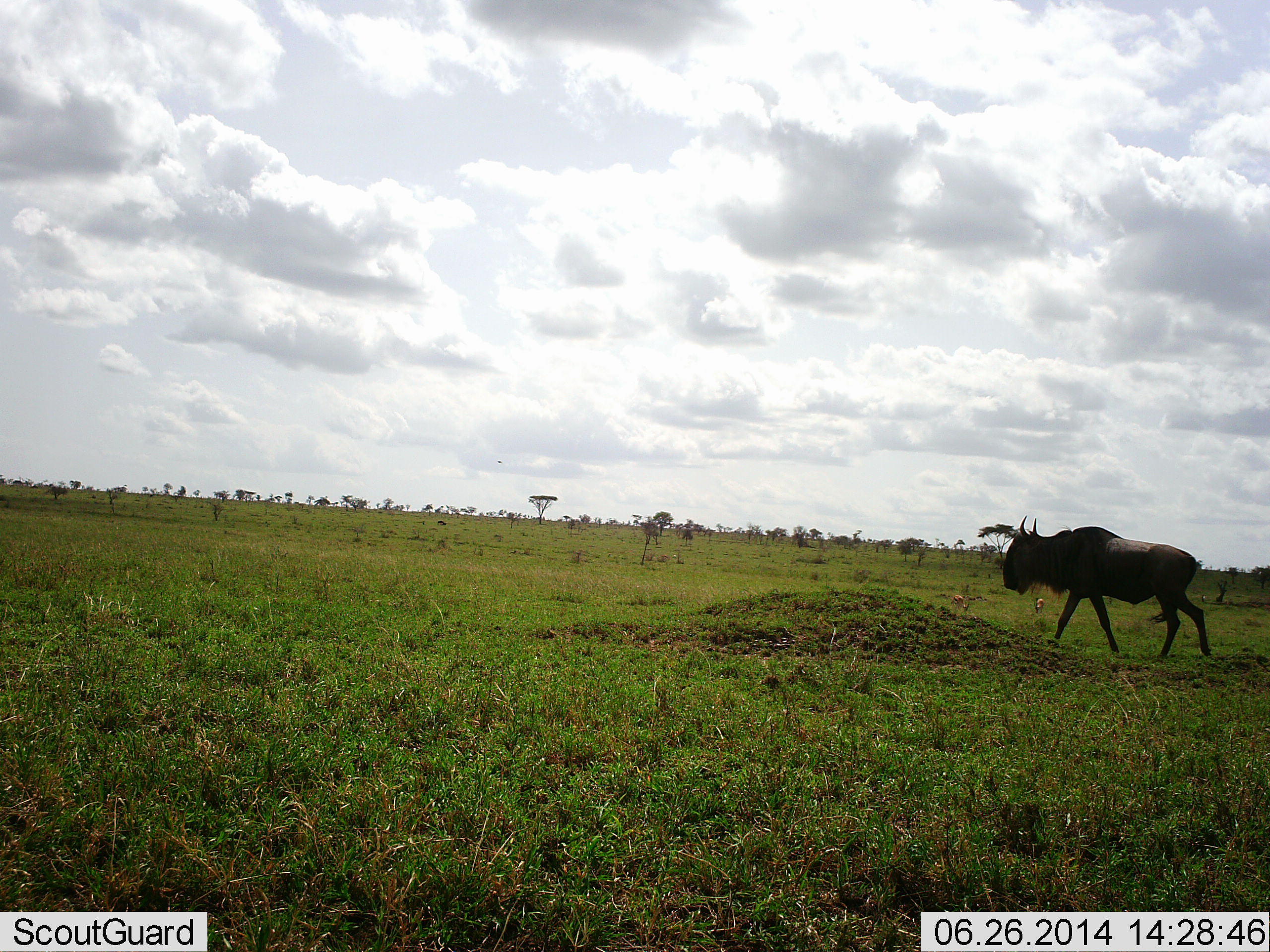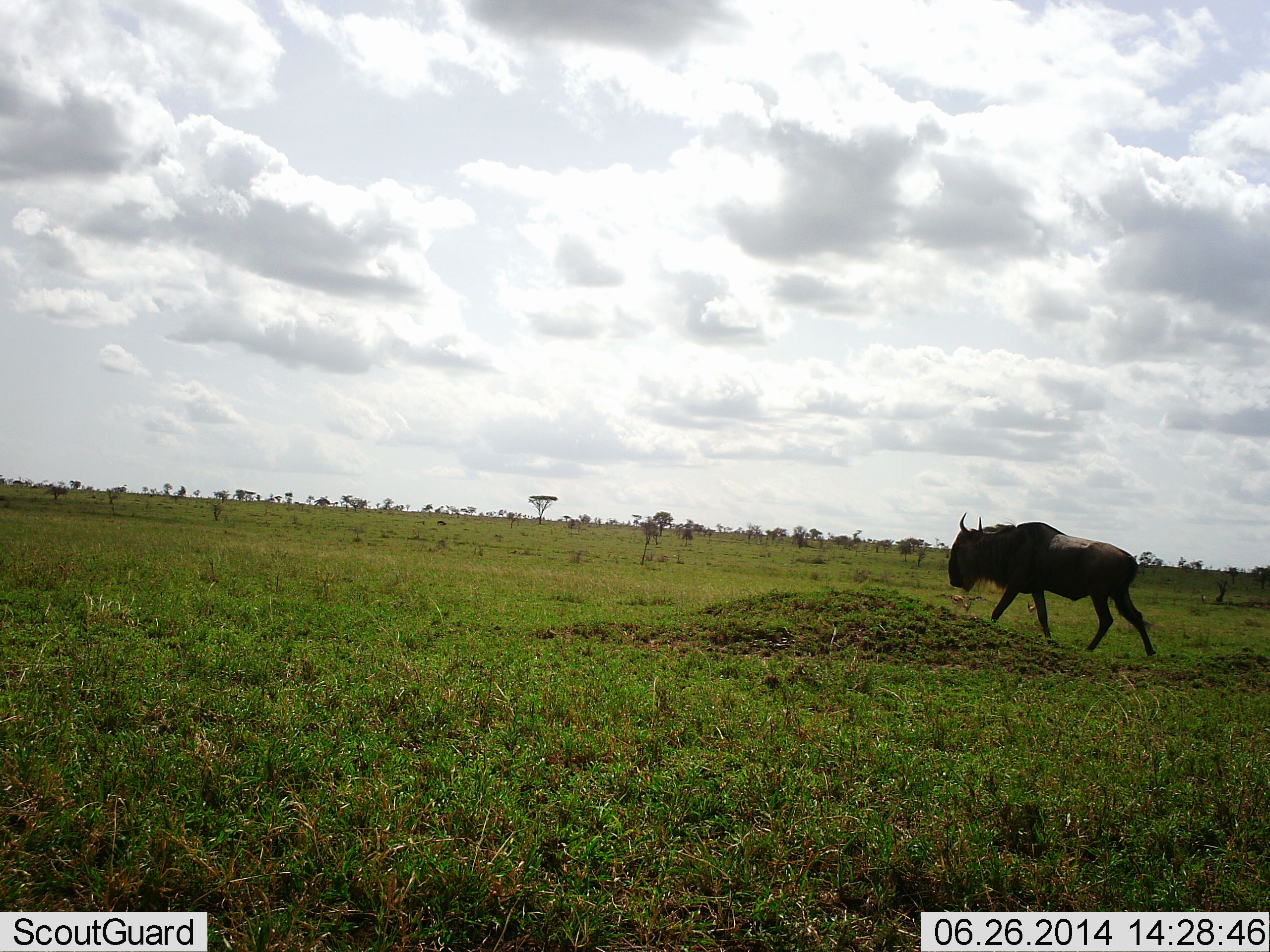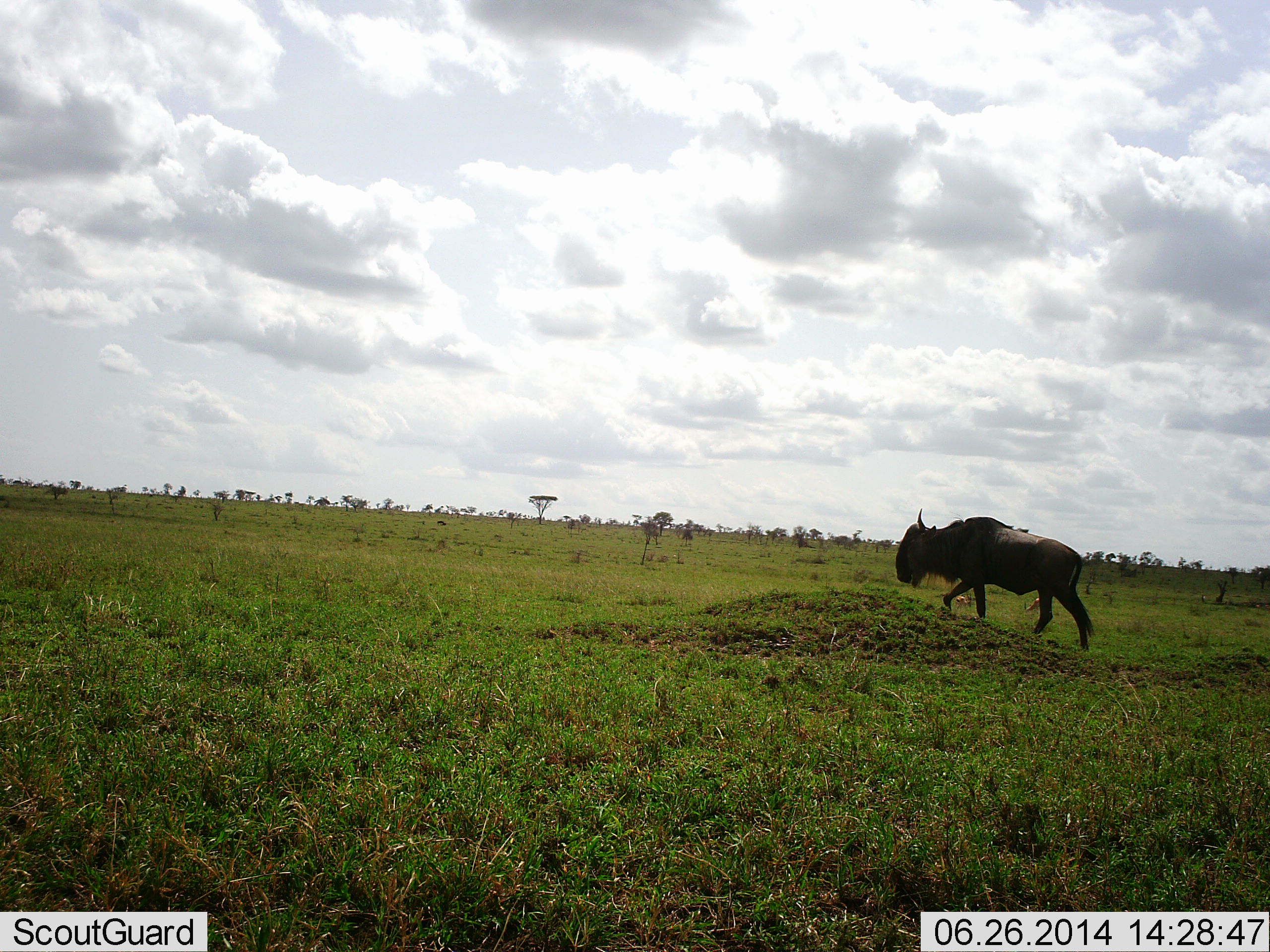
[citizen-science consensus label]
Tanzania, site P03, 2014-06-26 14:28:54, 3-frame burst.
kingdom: Animalia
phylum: Chordata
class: Mammalia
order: Artiodactyla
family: Bovidae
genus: Connochaetes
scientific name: Connochaetes taurinus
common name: blue wildebeest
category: wildebeest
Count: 1.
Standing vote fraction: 0%.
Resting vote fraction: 0%.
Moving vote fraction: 100%.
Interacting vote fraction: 0%.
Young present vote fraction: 0%.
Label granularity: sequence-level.